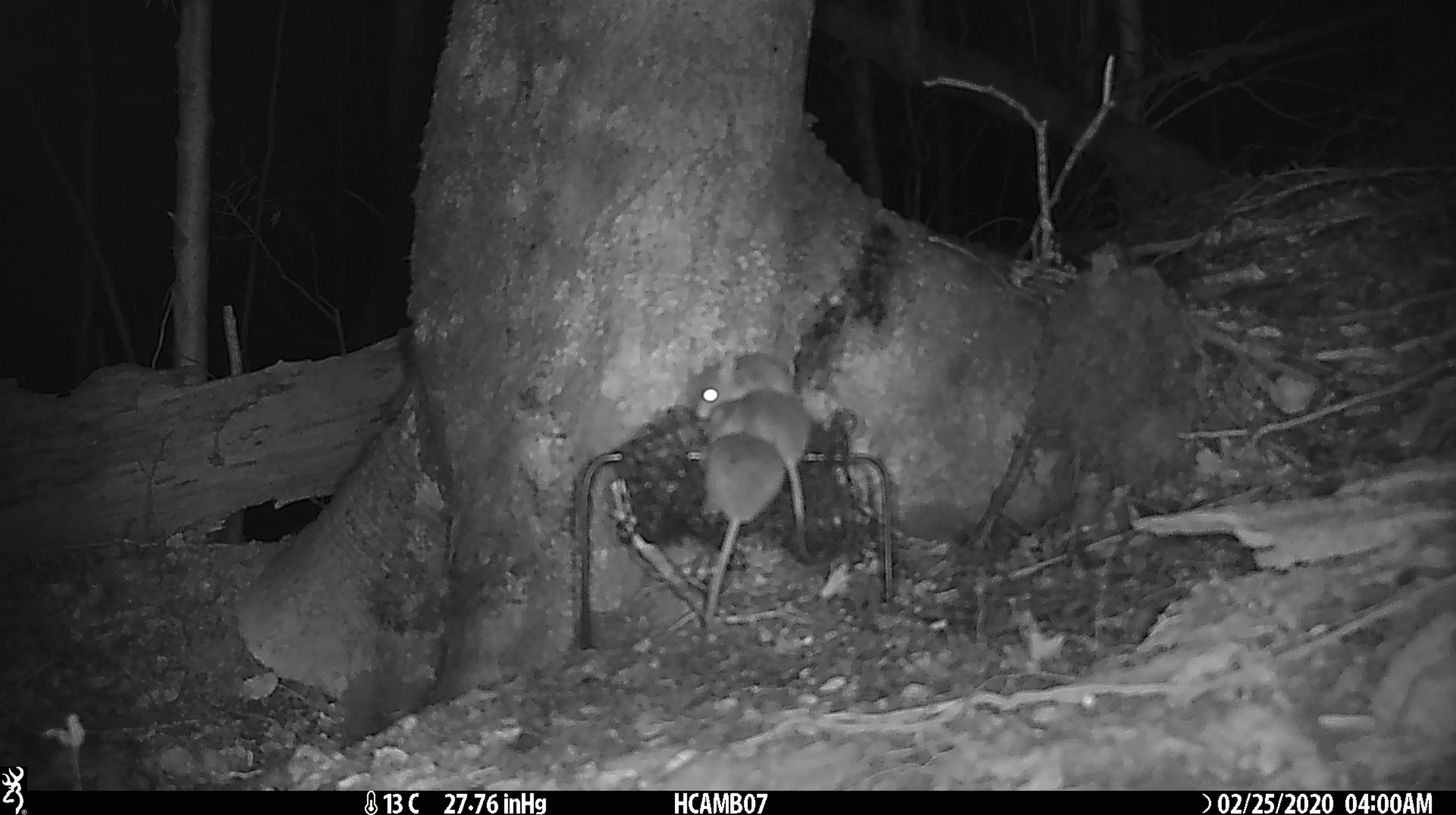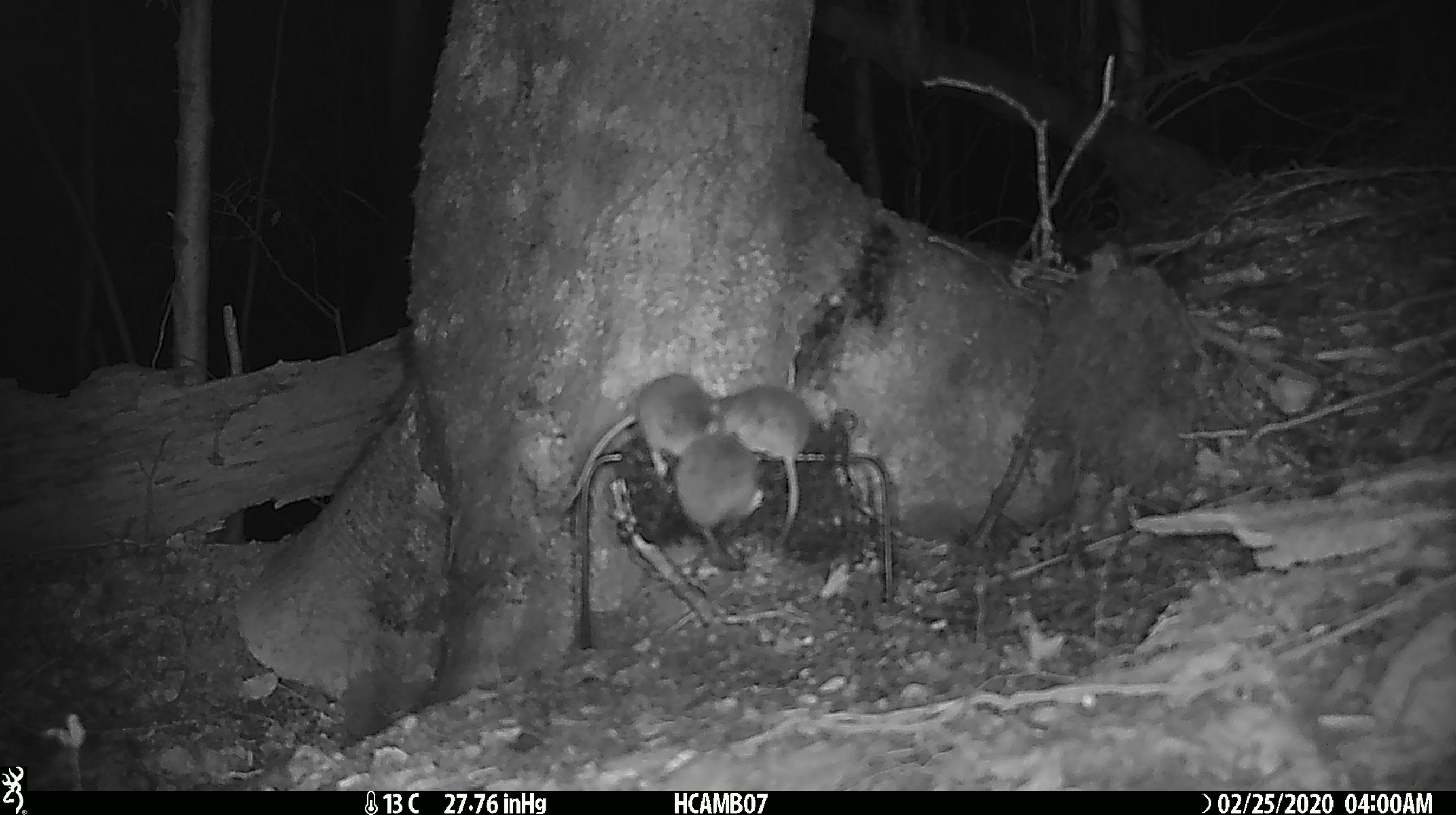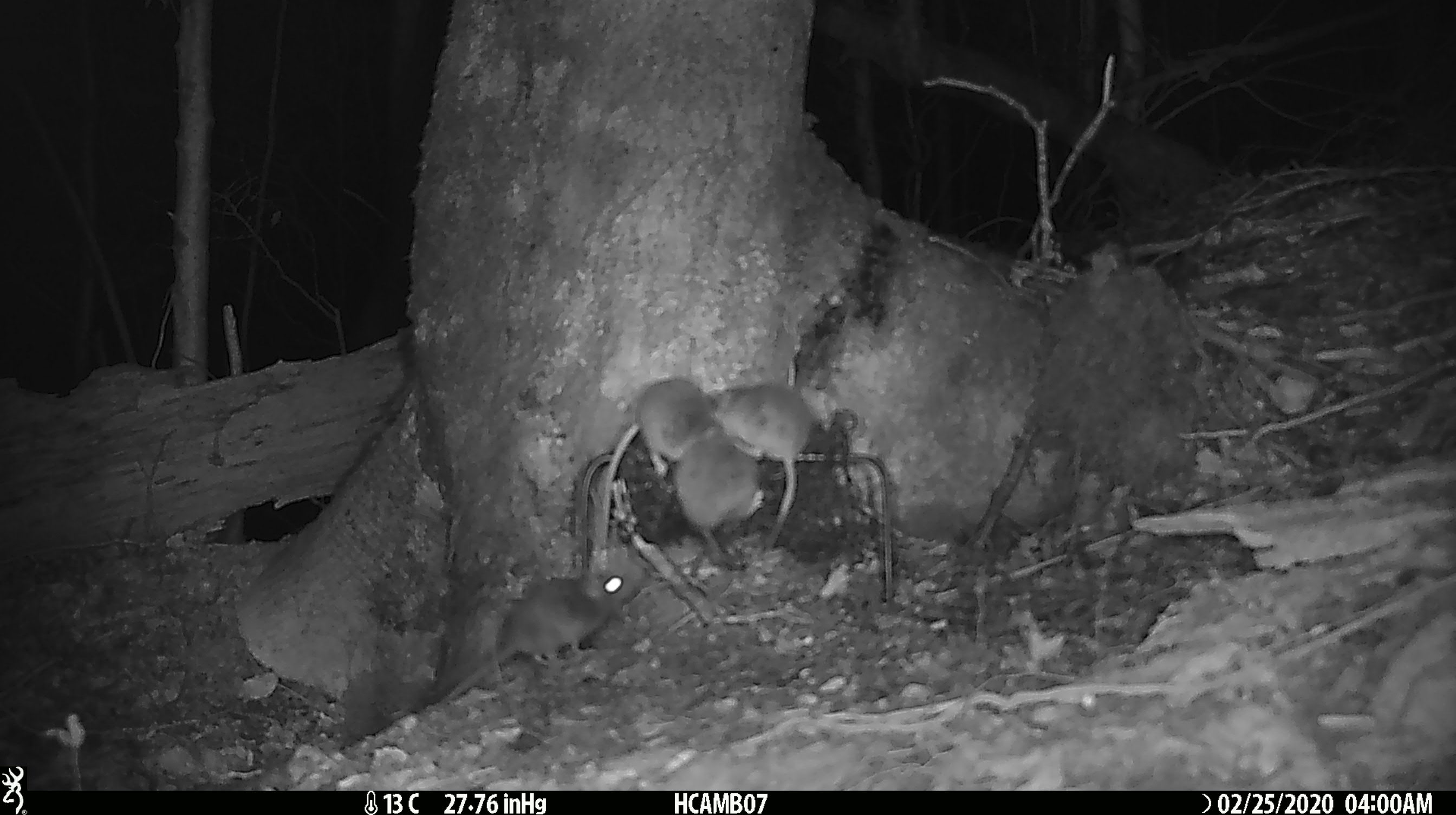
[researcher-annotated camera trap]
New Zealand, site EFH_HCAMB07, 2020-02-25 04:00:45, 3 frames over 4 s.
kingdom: Animalia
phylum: Chordata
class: Mammalia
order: Rodentia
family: Muridae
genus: Mus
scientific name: Mus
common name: mouse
Mouse (Mus).